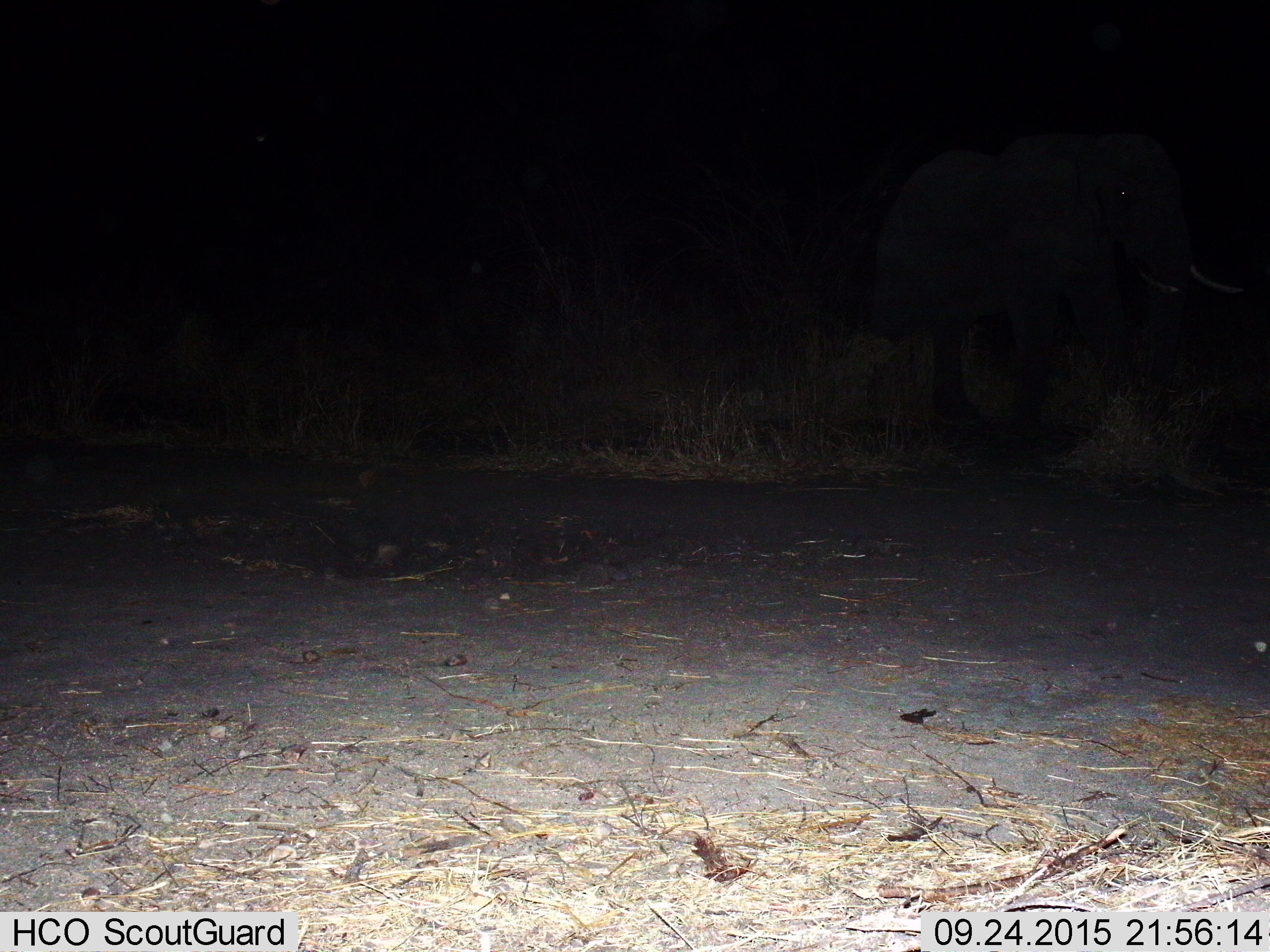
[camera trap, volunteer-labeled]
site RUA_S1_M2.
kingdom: Animalia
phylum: Chordata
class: Mammalia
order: Proboscidea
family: Elephantidae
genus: Loxodonta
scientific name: Loxodonta africana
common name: african bush elephant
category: elephant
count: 1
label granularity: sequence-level